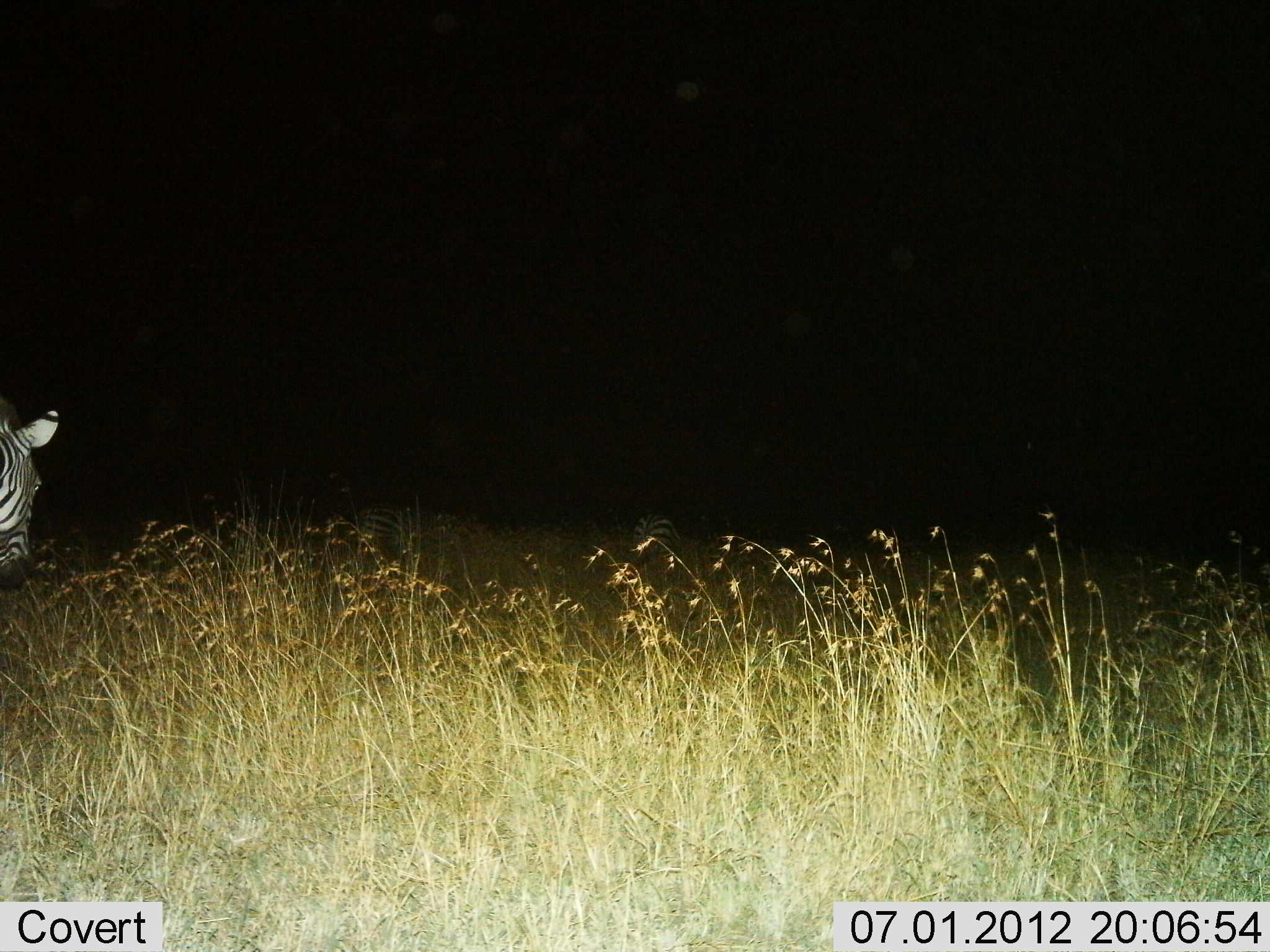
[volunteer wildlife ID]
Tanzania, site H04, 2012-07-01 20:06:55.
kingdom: Animalia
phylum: Chordata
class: Mammalia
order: Perissodactyla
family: Equidae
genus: Equus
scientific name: Equus quagga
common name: plains zebra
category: zebra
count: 1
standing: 40%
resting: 20%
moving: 40%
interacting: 0%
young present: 0%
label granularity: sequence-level